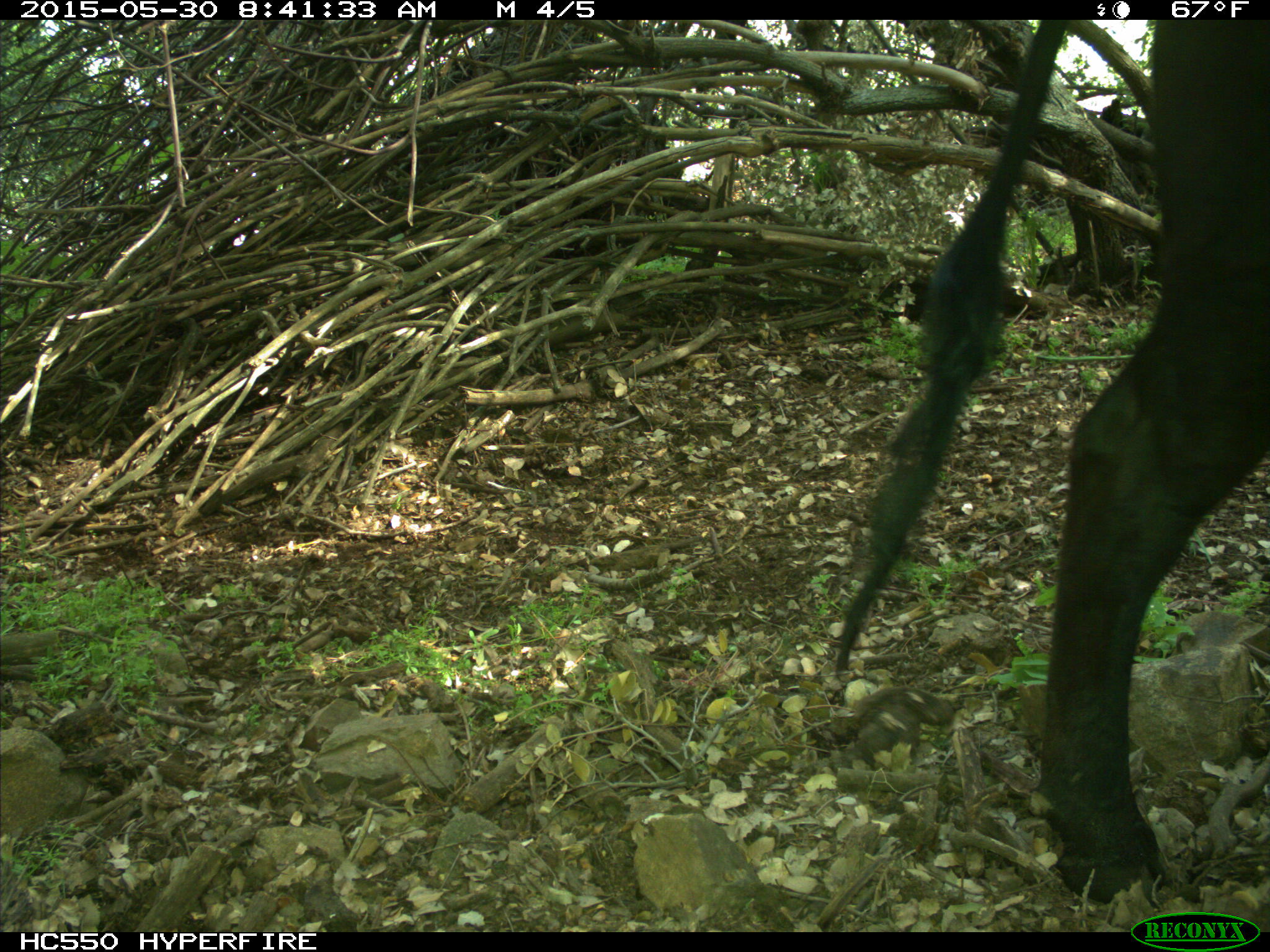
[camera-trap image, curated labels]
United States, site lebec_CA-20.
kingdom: Animalia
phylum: Chordata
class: Mammalia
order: Artiodactyla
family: Bovidae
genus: Bos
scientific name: Bos taurus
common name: domestic cow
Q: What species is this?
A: Bos taurus (domestic cow).